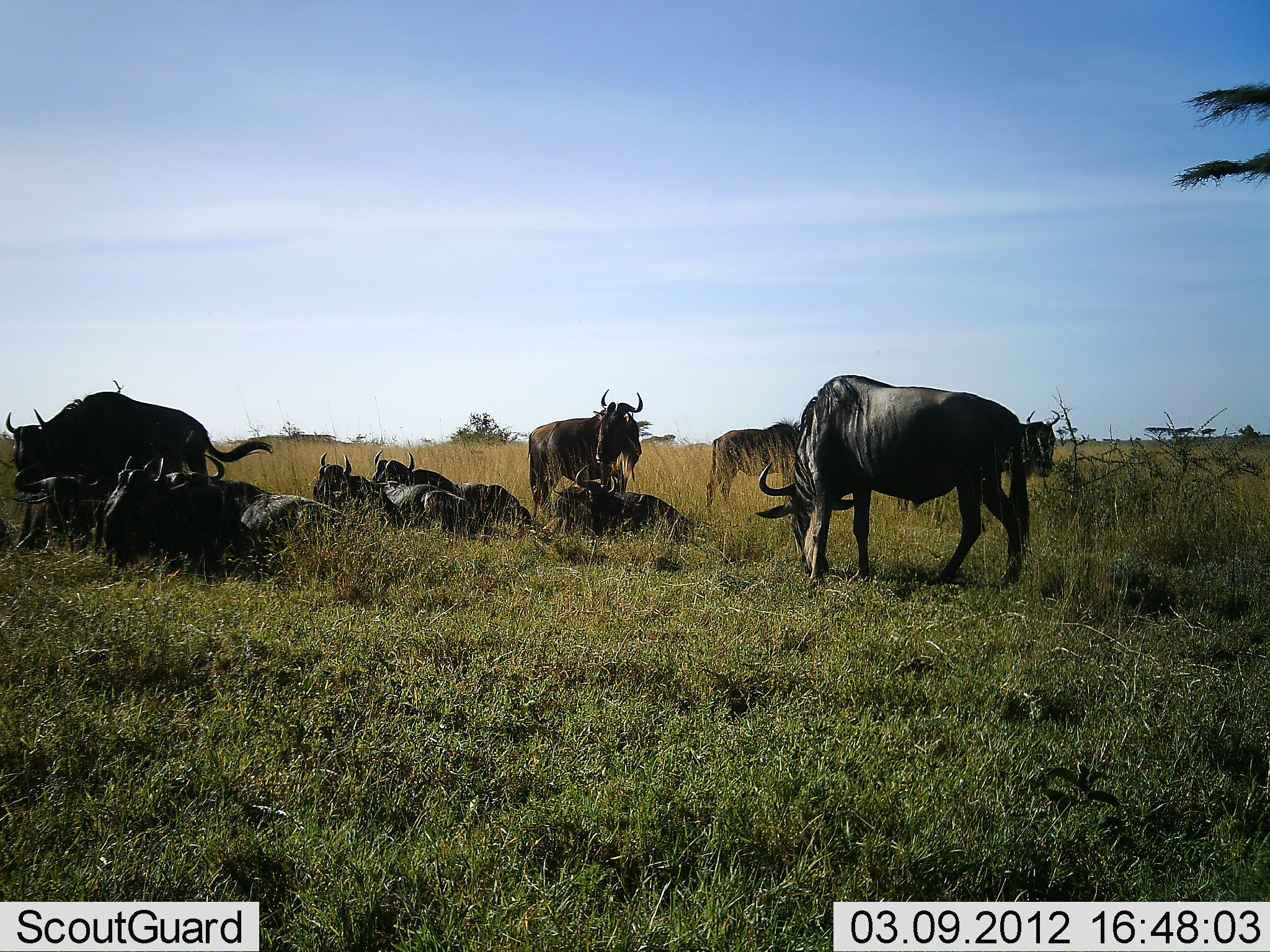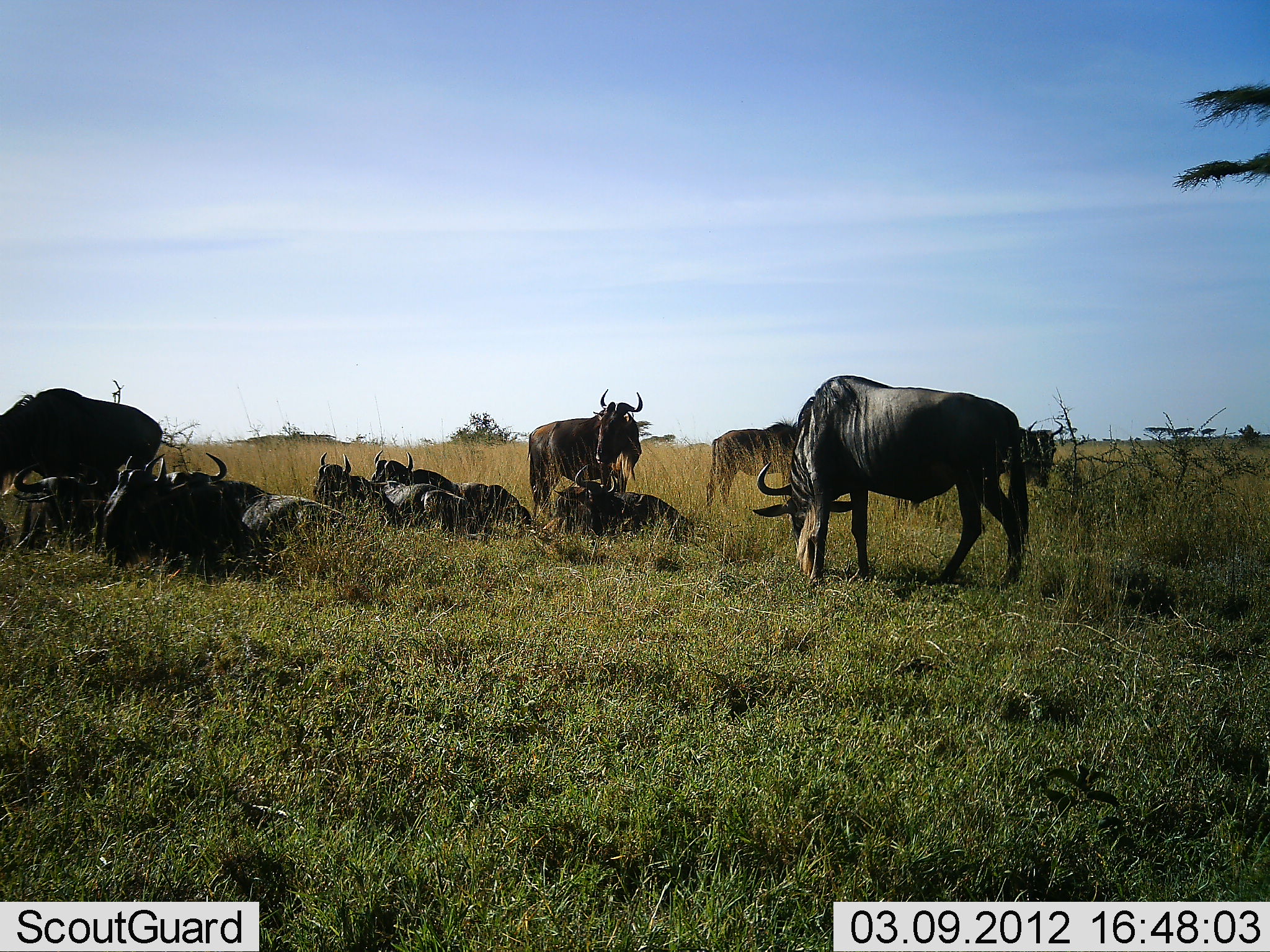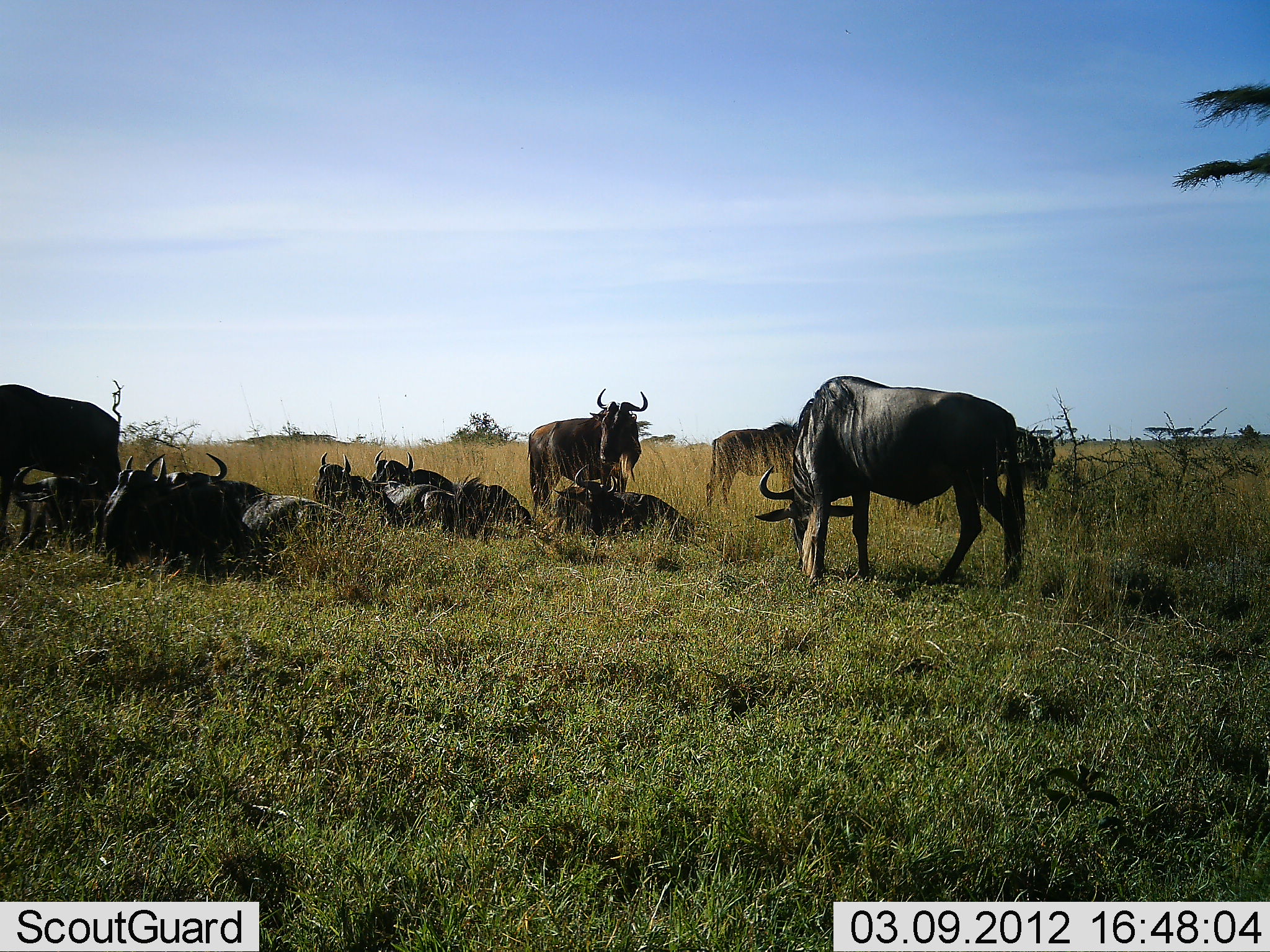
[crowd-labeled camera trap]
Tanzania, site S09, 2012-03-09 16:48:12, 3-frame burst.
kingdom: Animalia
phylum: Chordata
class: Mammalia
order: Artiodactyla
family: Bovidae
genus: Connochaetes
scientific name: Connochaetes taurinus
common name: blue wildebeest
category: wildebeest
Wildebeest (blue wildebeest) (Connochaetes taurinus), count 11-50. Behavior (volunteer vote fractions): standing 71%, resting 100%, moving 24%, interacting 5%. Young present (vote fraction): 0%. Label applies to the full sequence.